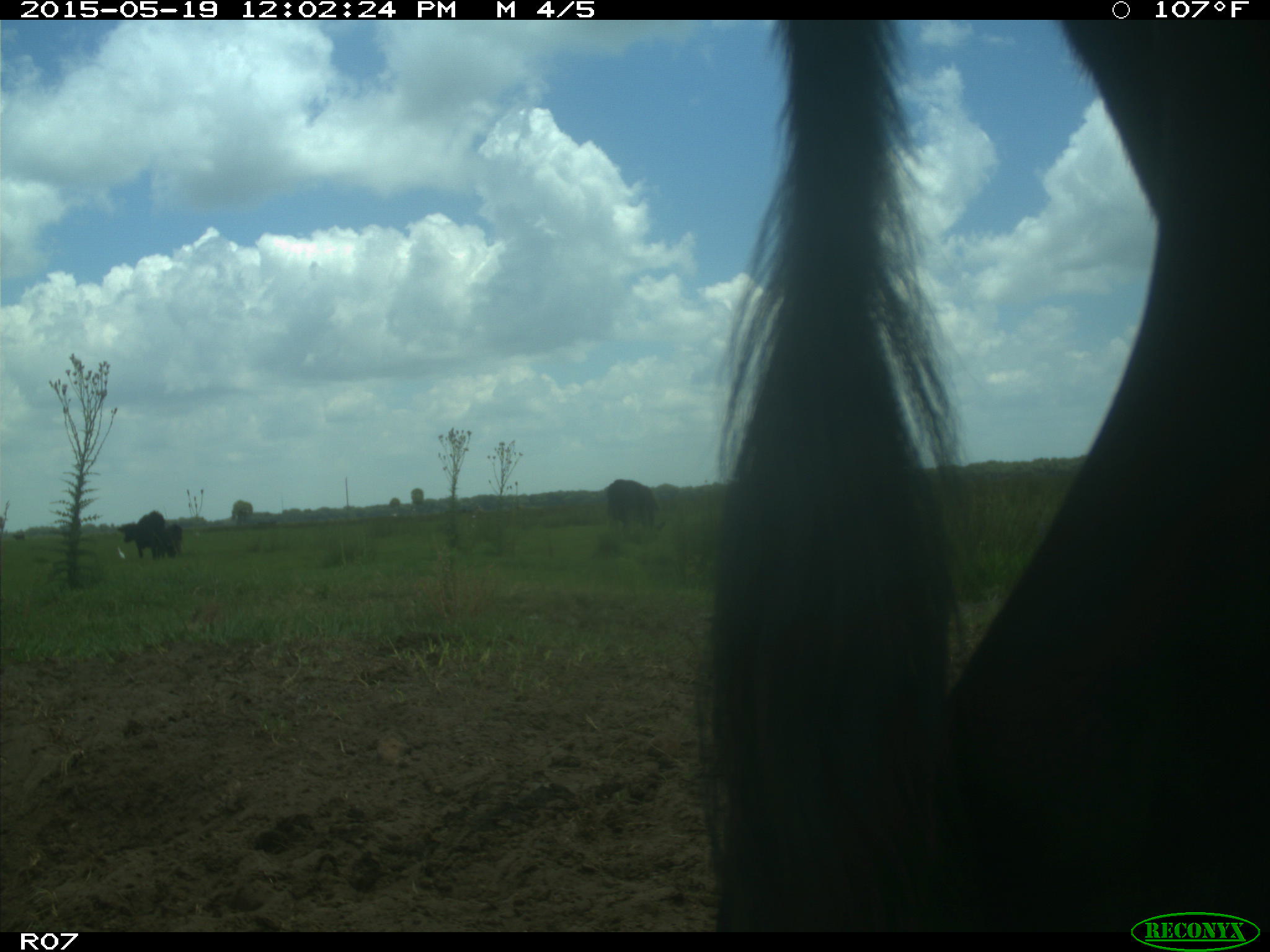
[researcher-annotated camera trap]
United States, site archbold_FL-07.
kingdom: Animalia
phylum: Chordata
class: Mammalia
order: Artiodactyla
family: Bovidae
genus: Bos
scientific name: Bos taurus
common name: domestic cow